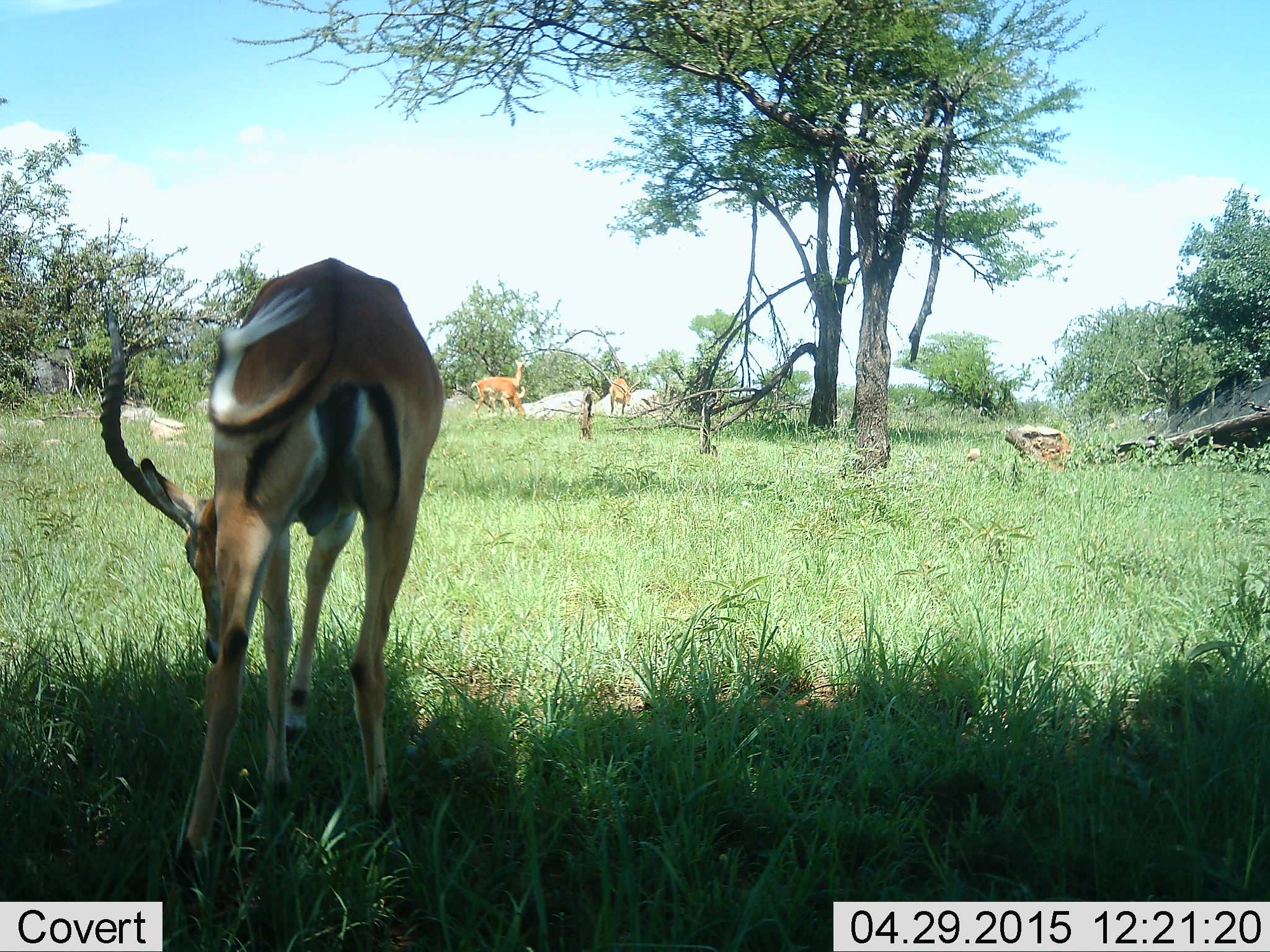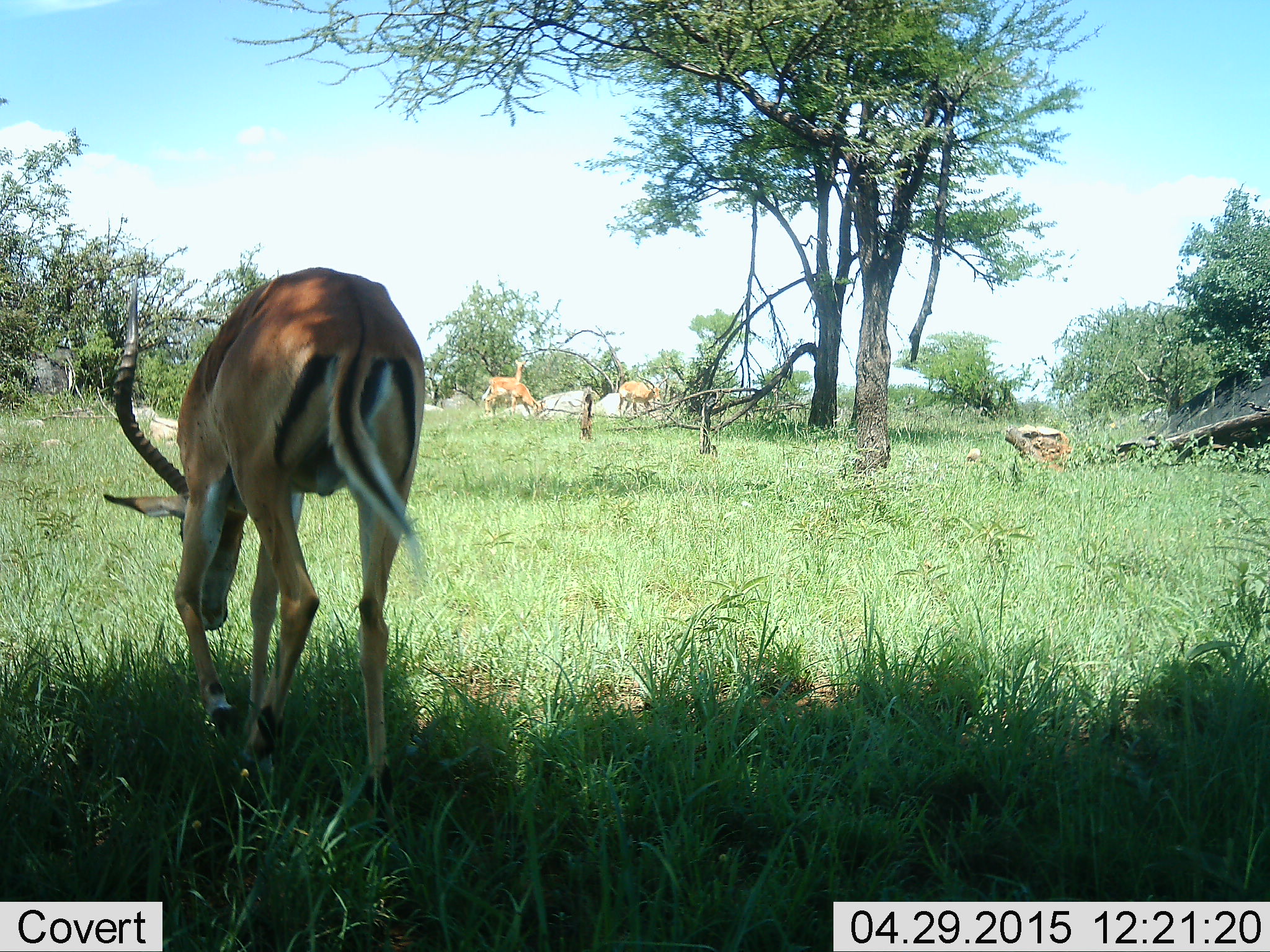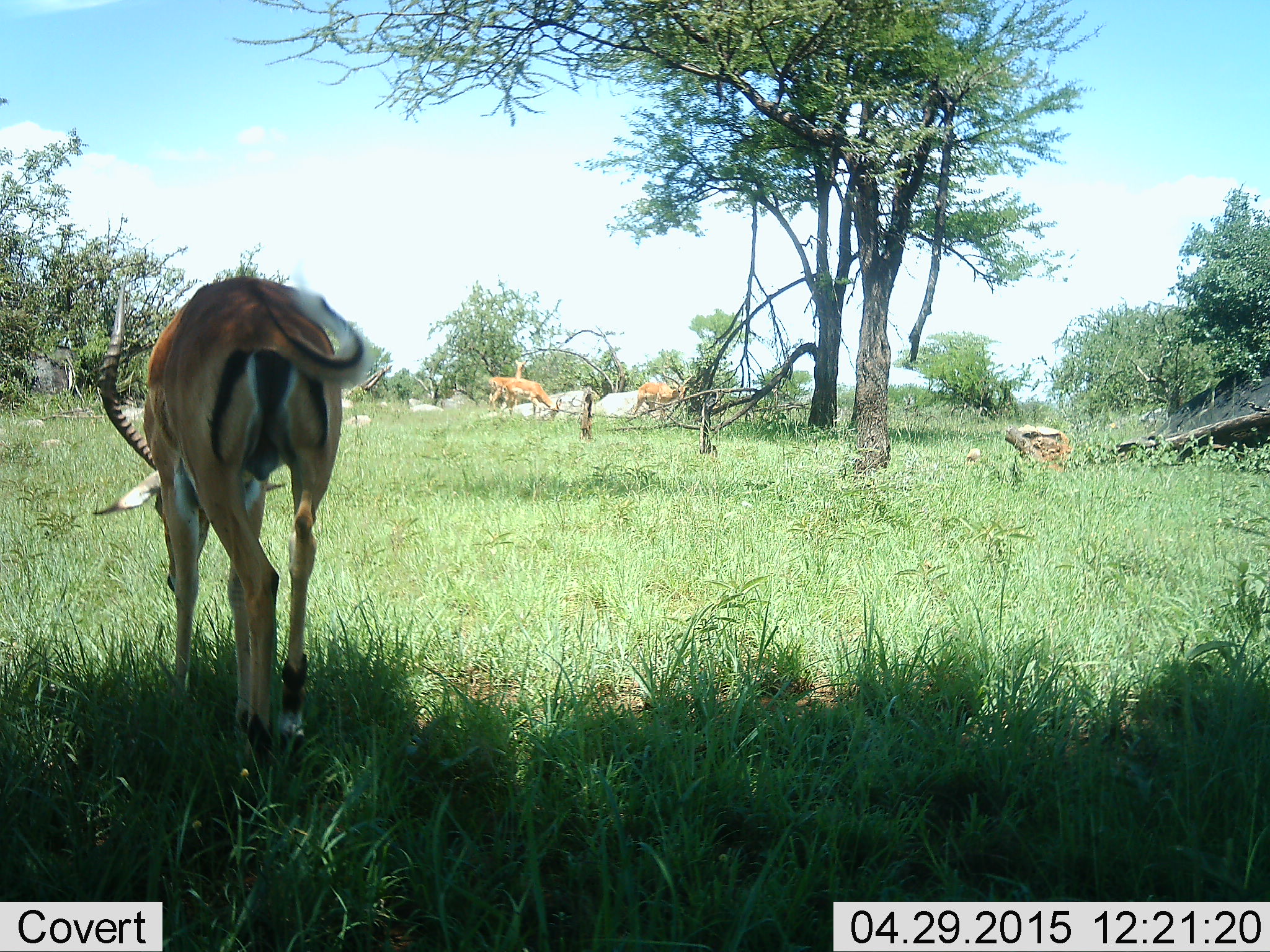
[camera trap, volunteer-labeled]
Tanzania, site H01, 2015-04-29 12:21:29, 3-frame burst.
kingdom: Animalia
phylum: Chordata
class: Mammalia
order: Artiodactyla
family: Bovidae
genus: Aepyceros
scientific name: Aepyceros melampus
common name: impala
Impala (Aepyceros melampus), count 3. Behavior (volunteer vote fractions): standing 10%, resting 0%, moving 70%, interacting 0%. Young present (vote fraction): 0%. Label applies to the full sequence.